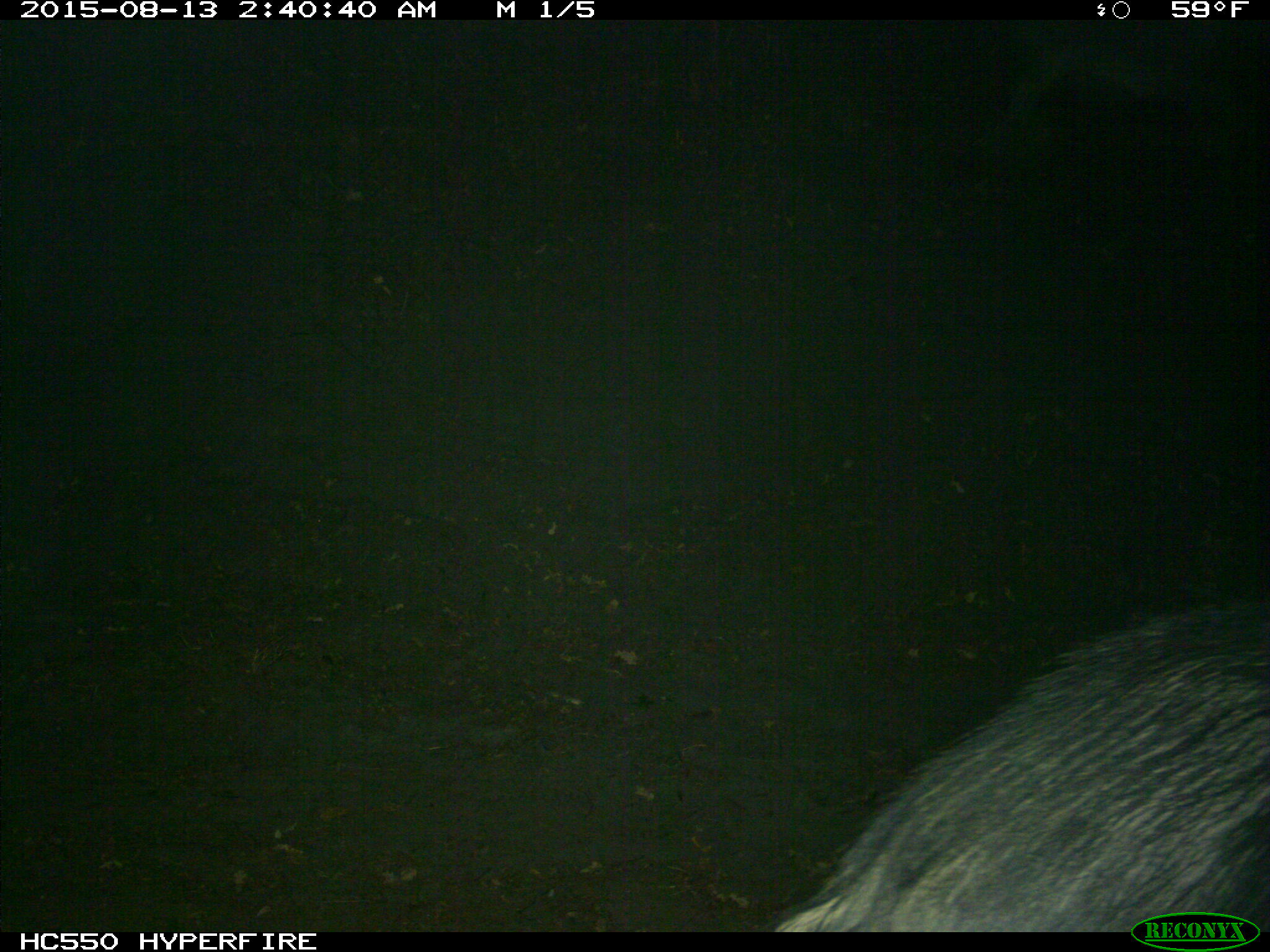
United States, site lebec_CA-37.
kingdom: Animalia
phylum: Chordata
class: Mammalia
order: Artiodactyla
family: Suidae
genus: Sus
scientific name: Sus scrofa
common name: wild boar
Sus scrofa (wild boar).